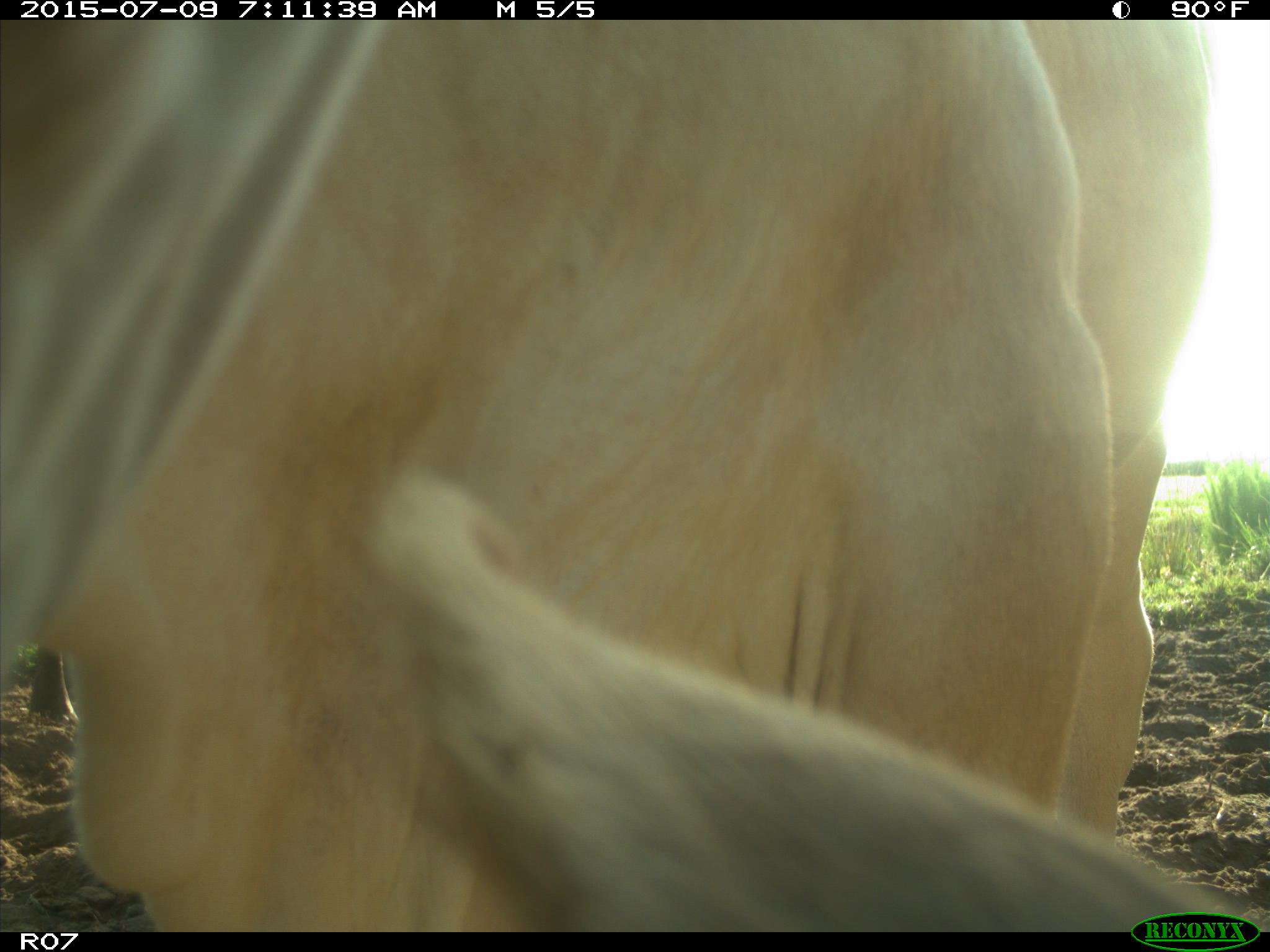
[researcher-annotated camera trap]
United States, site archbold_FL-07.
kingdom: Animalia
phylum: Chordata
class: Mammalia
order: Artiodactyla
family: Bovidae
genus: Bos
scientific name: Bos taurus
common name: domestic cow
Bos taurus (domestic cow).